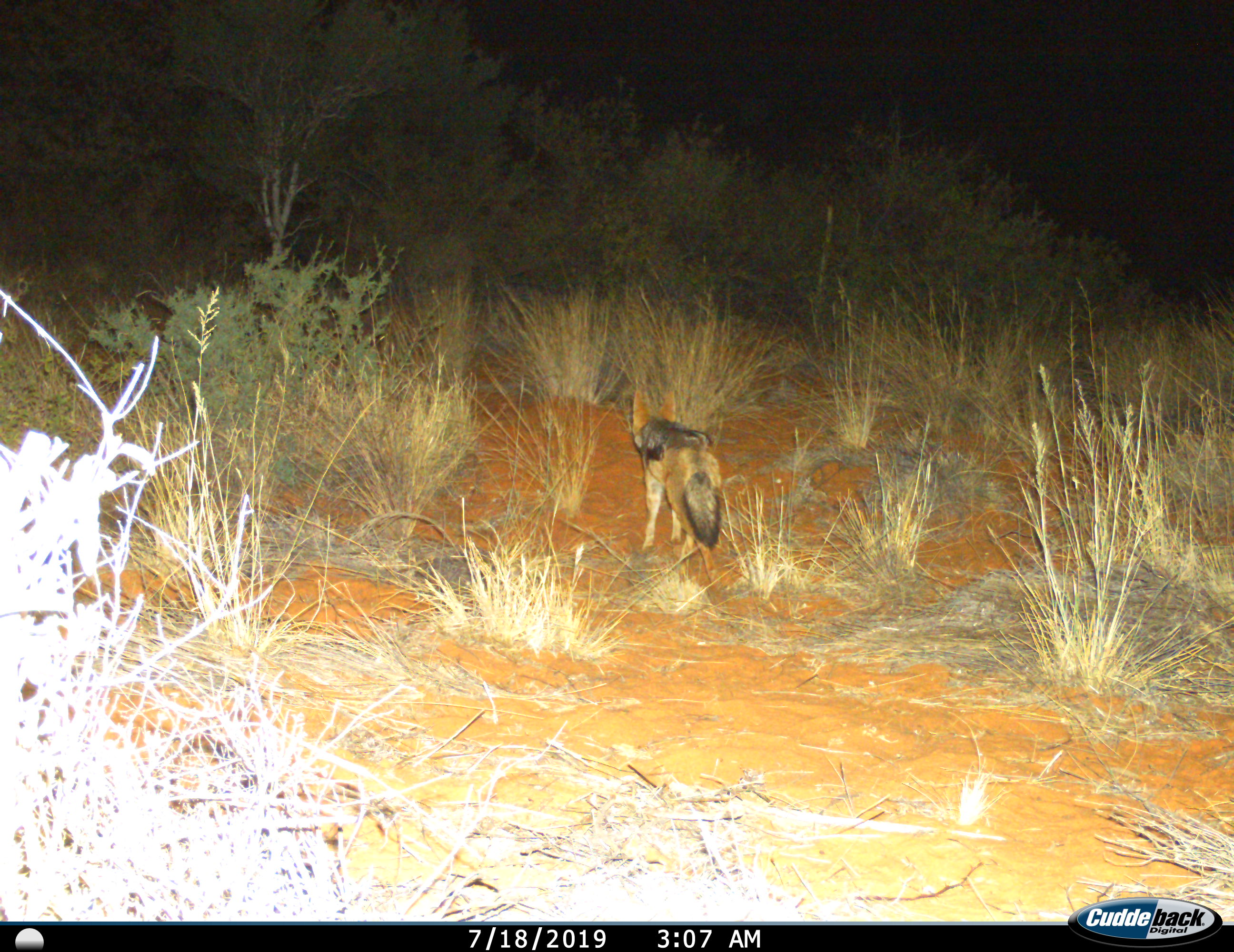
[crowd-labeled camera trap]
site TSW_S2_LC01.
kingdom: Animalia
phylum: Chordata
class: Mammalia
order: Carnivora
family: Canidae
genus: Lupulella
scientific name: Lupulella mesomelas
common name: black-backed jackal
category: jackalblackbacked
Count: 1.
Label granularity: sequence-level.